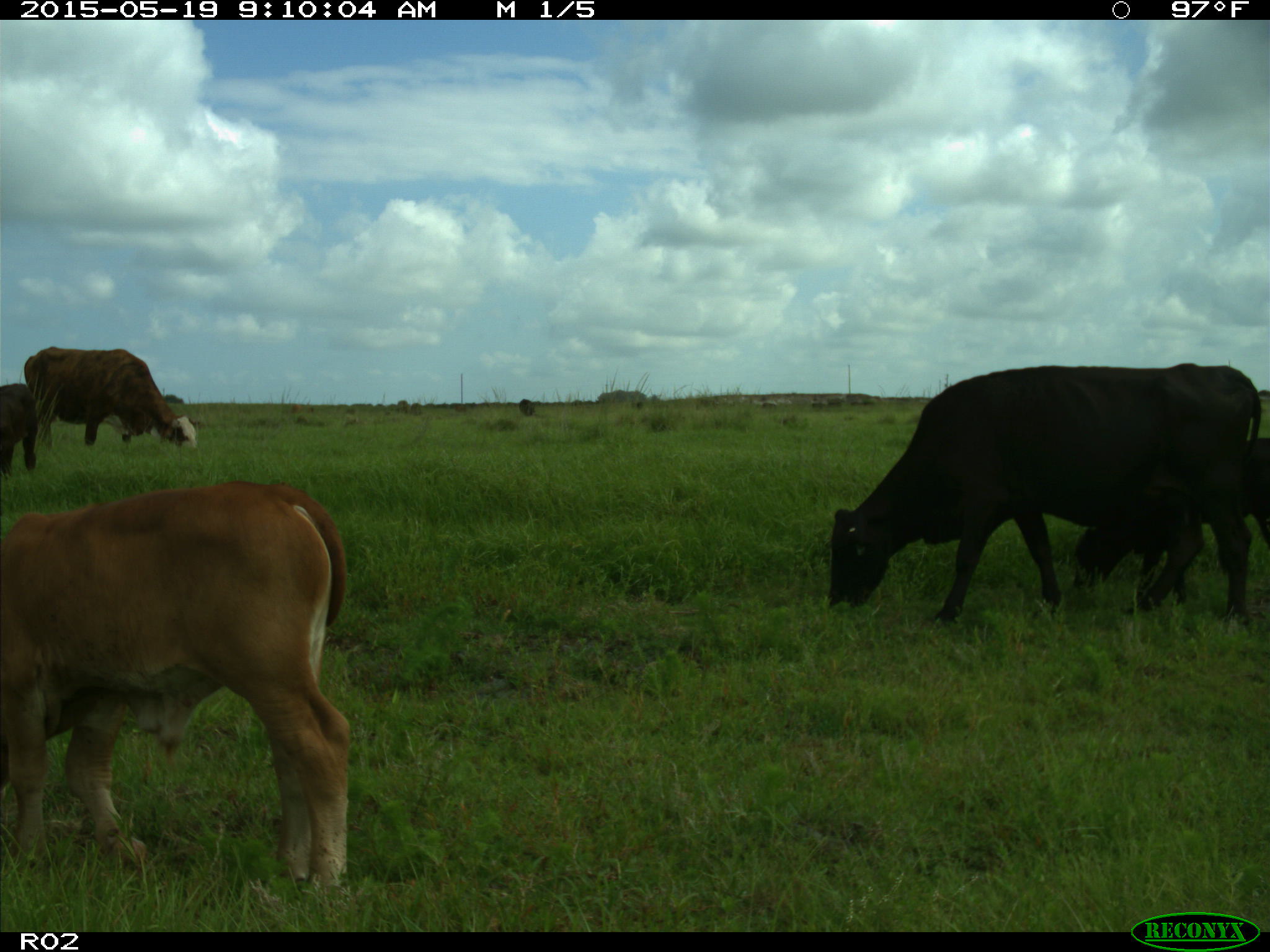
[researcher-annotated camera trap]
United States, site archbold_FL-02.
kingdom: Animalia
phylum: Chordata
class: Mammalia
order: Artiodactyla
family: Bovidae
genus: Bos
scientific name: Bos taurus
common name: domestic cow